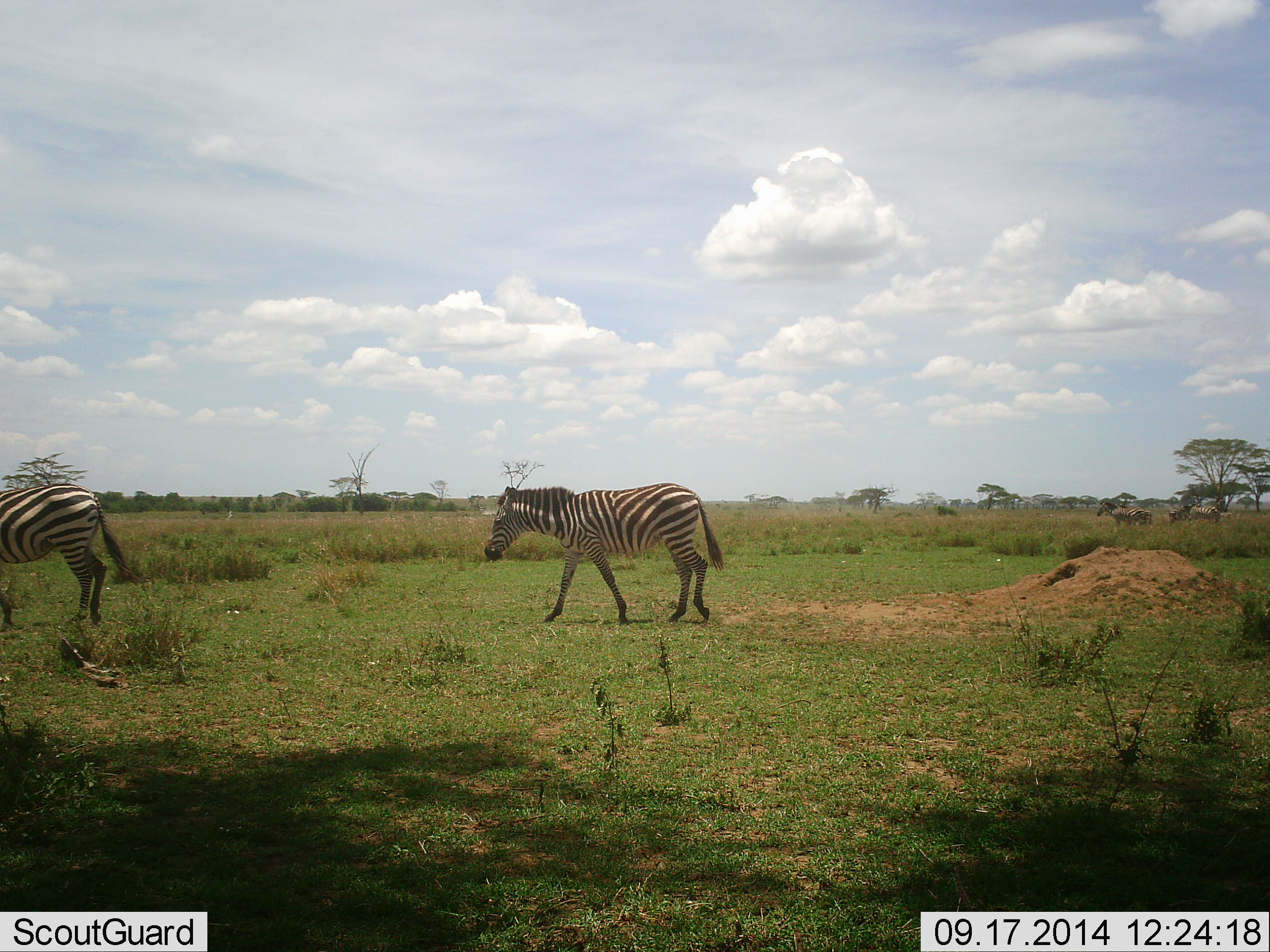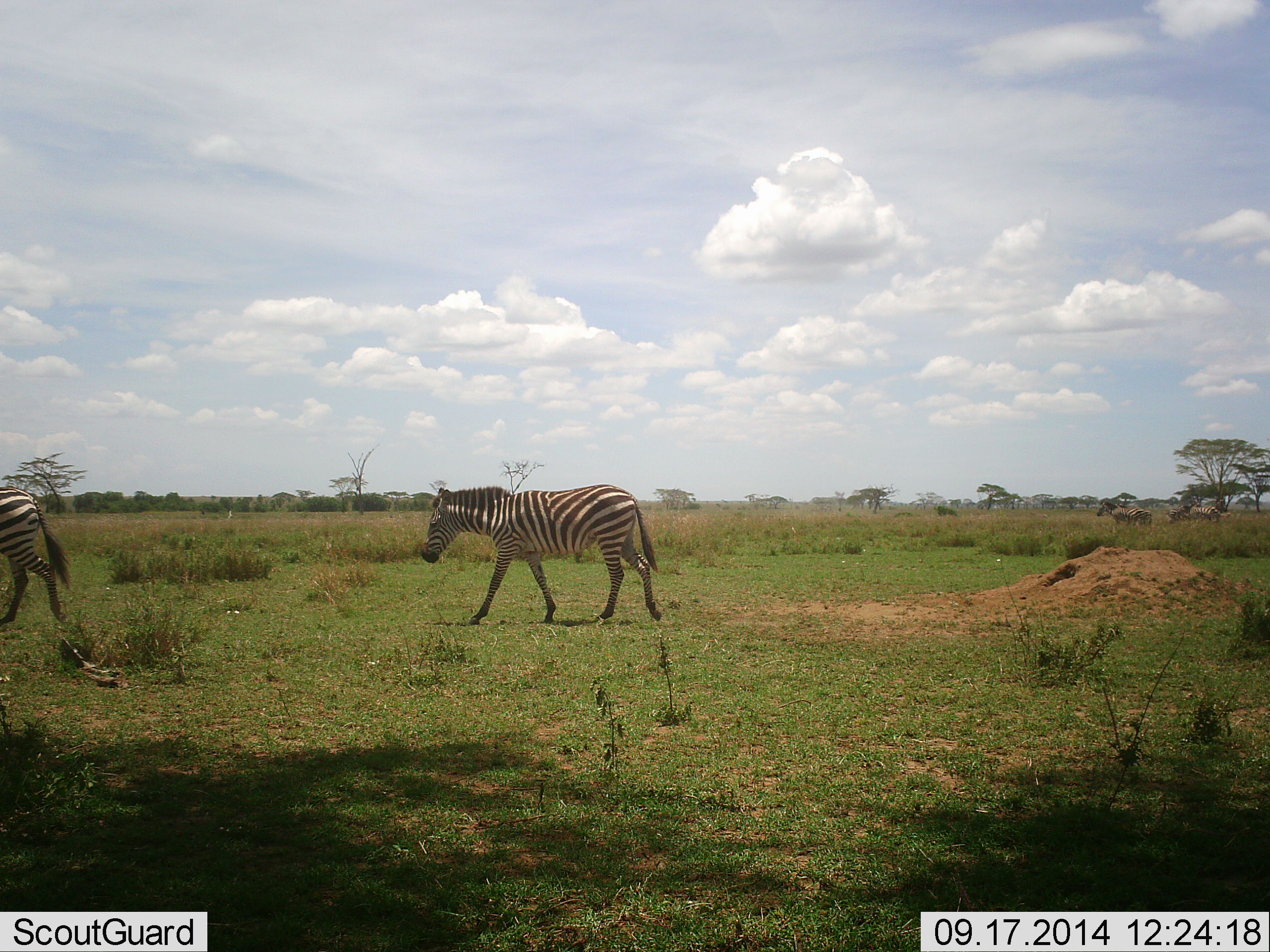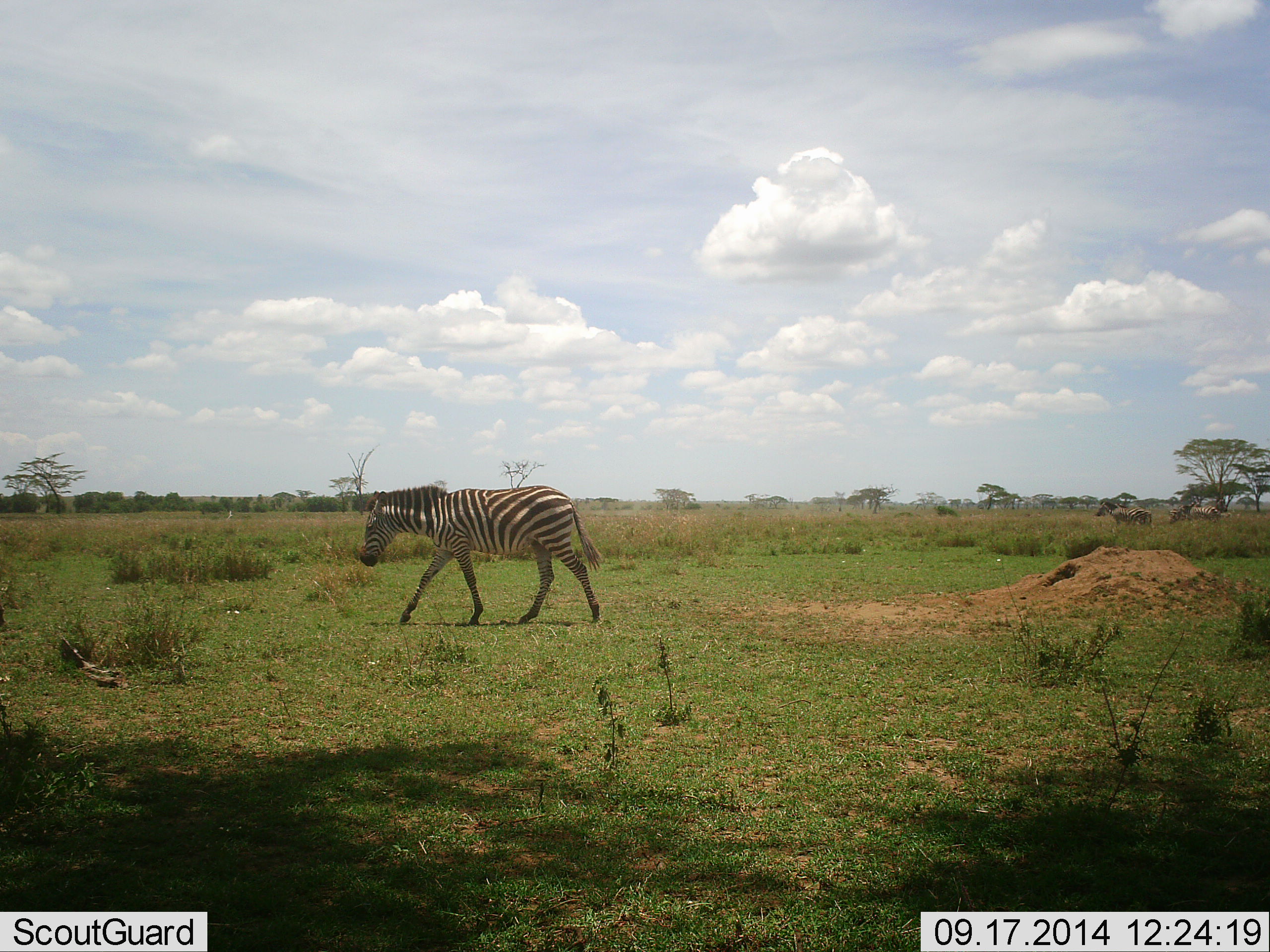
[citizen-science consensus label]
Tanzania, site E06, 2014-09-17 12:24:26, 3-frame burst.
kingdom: Animalia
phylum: Chordata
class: Mammalia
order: Perissodactyla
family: Equidae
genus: Equus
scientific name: Equus quagga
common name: plains zebra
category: zebra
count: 2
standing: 0%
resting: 0%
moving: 100%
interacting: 0%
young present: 0%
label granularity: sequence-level